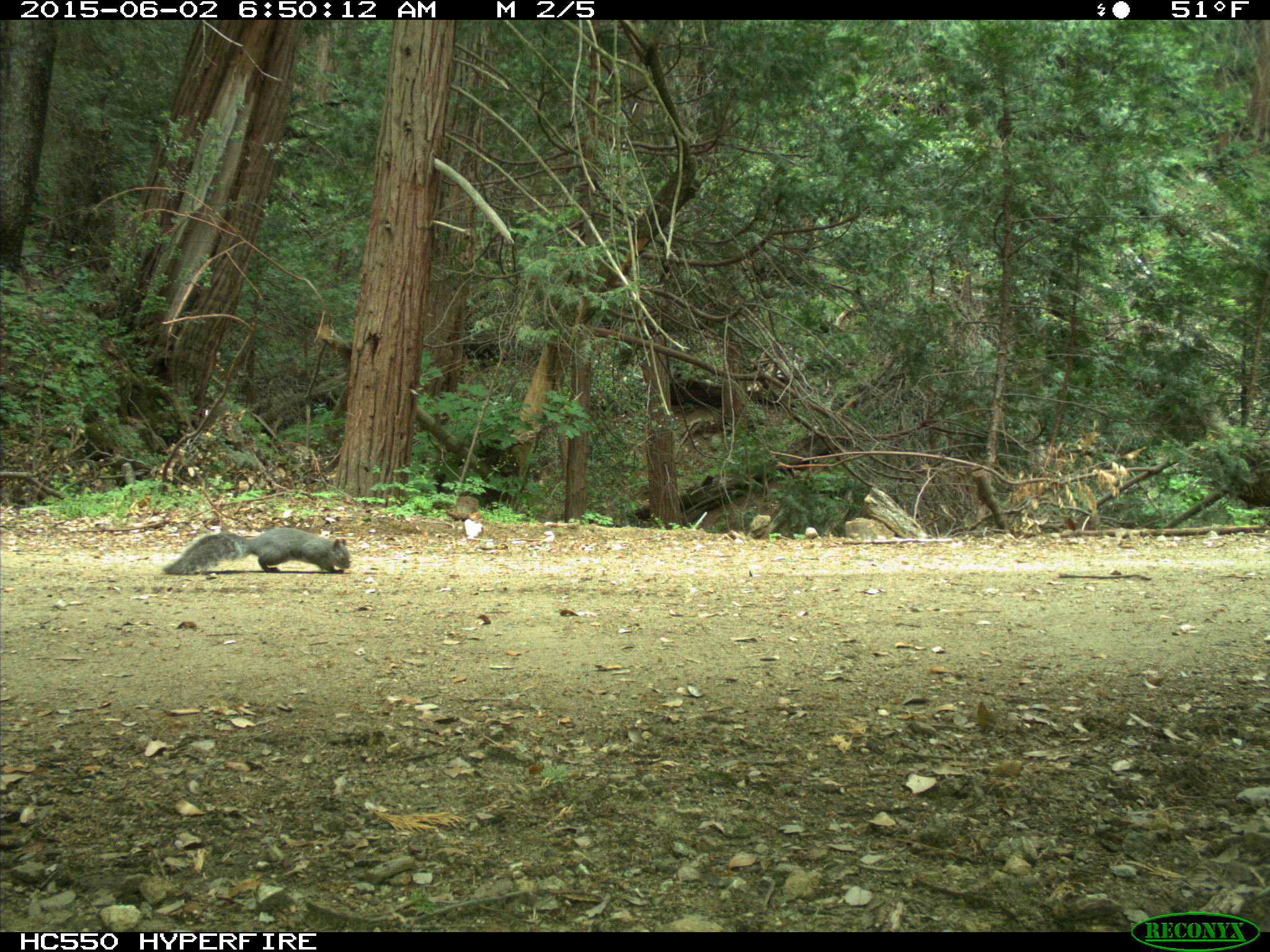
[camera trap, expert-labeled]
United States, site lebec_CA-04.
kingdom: Animalia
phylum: Chordata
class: Mammalia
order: Rodentia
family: Sciuridae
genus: Sciurus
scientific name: Sciurus carolinensis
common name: eastern gray squirrel